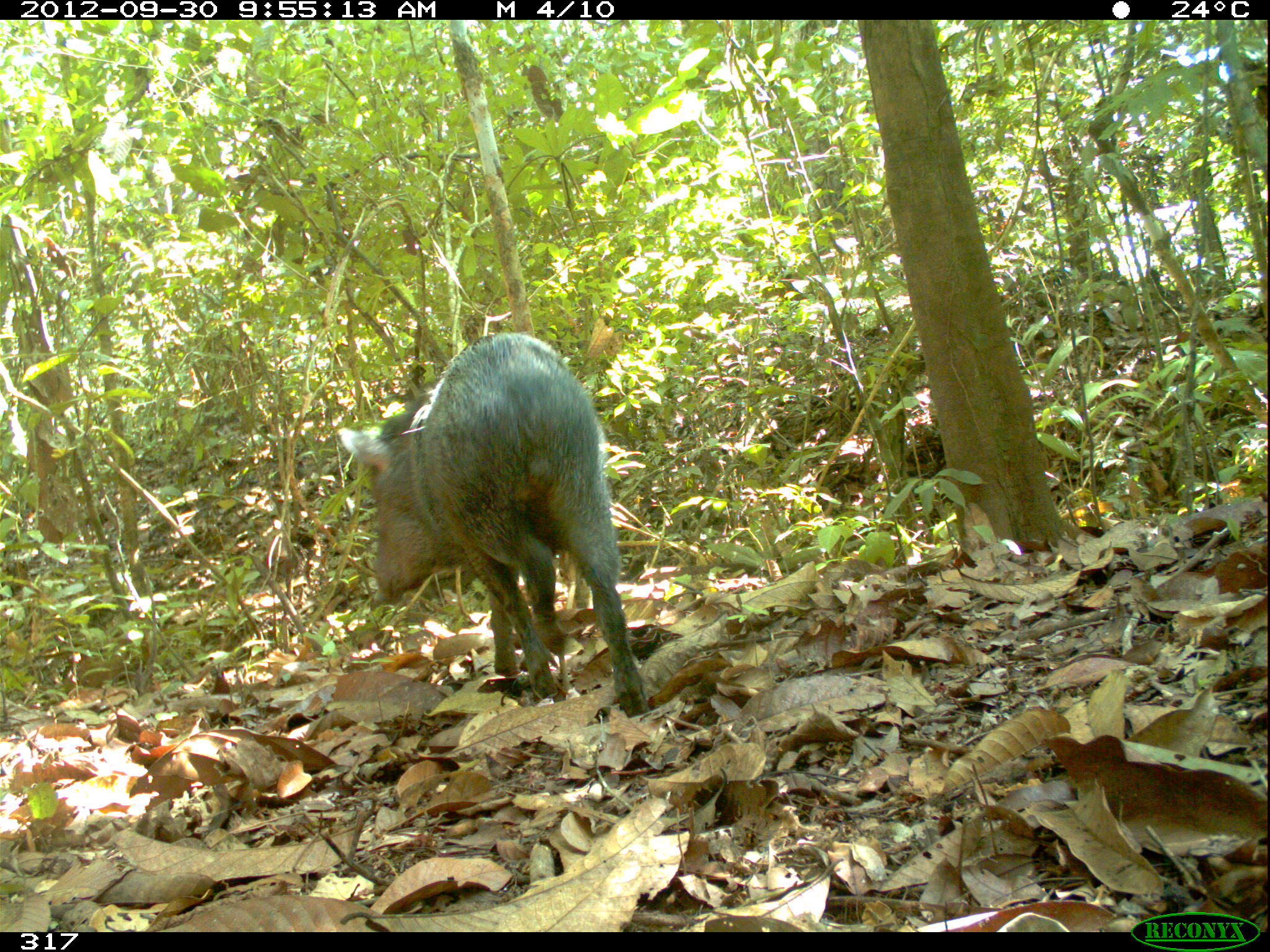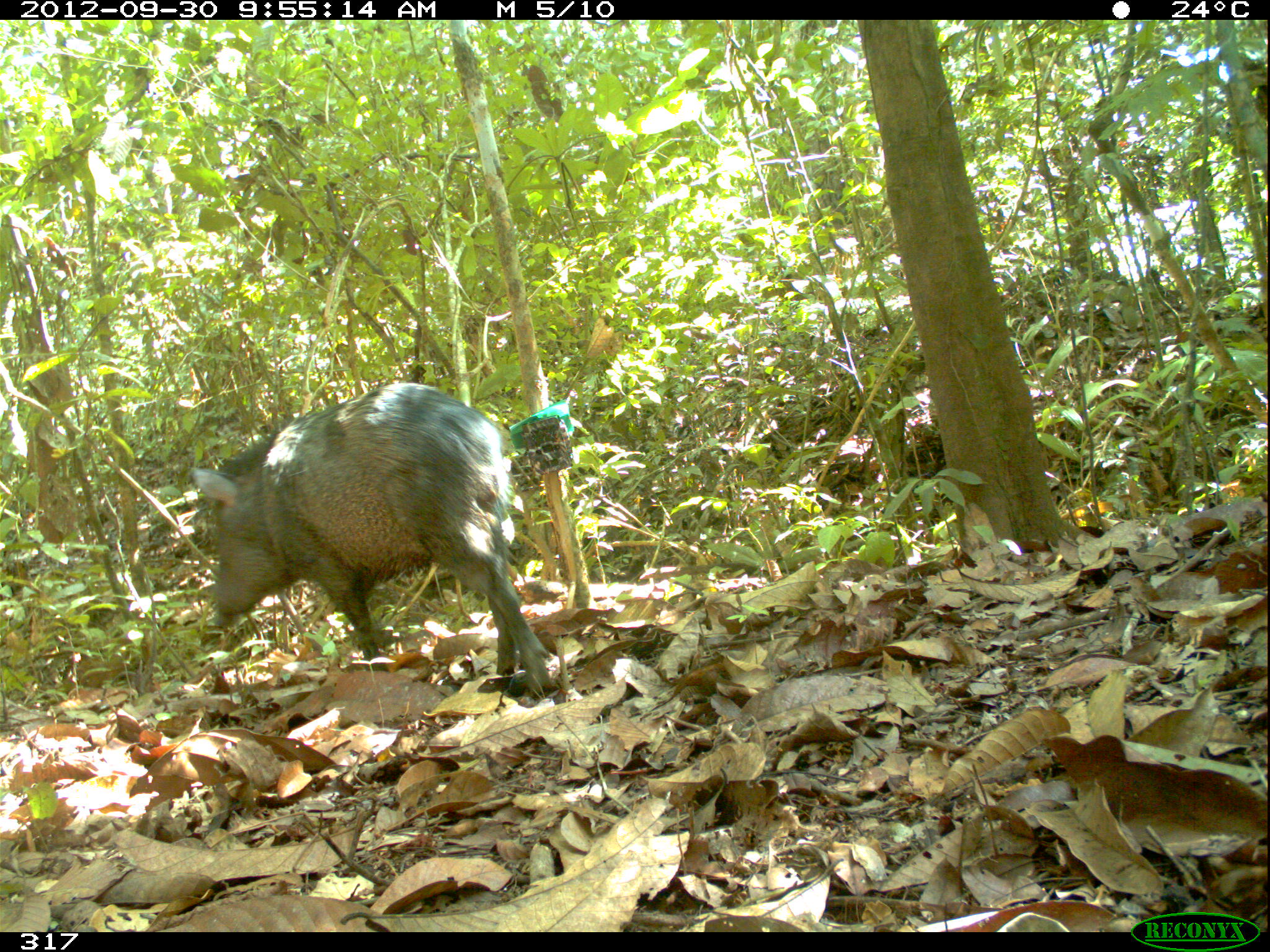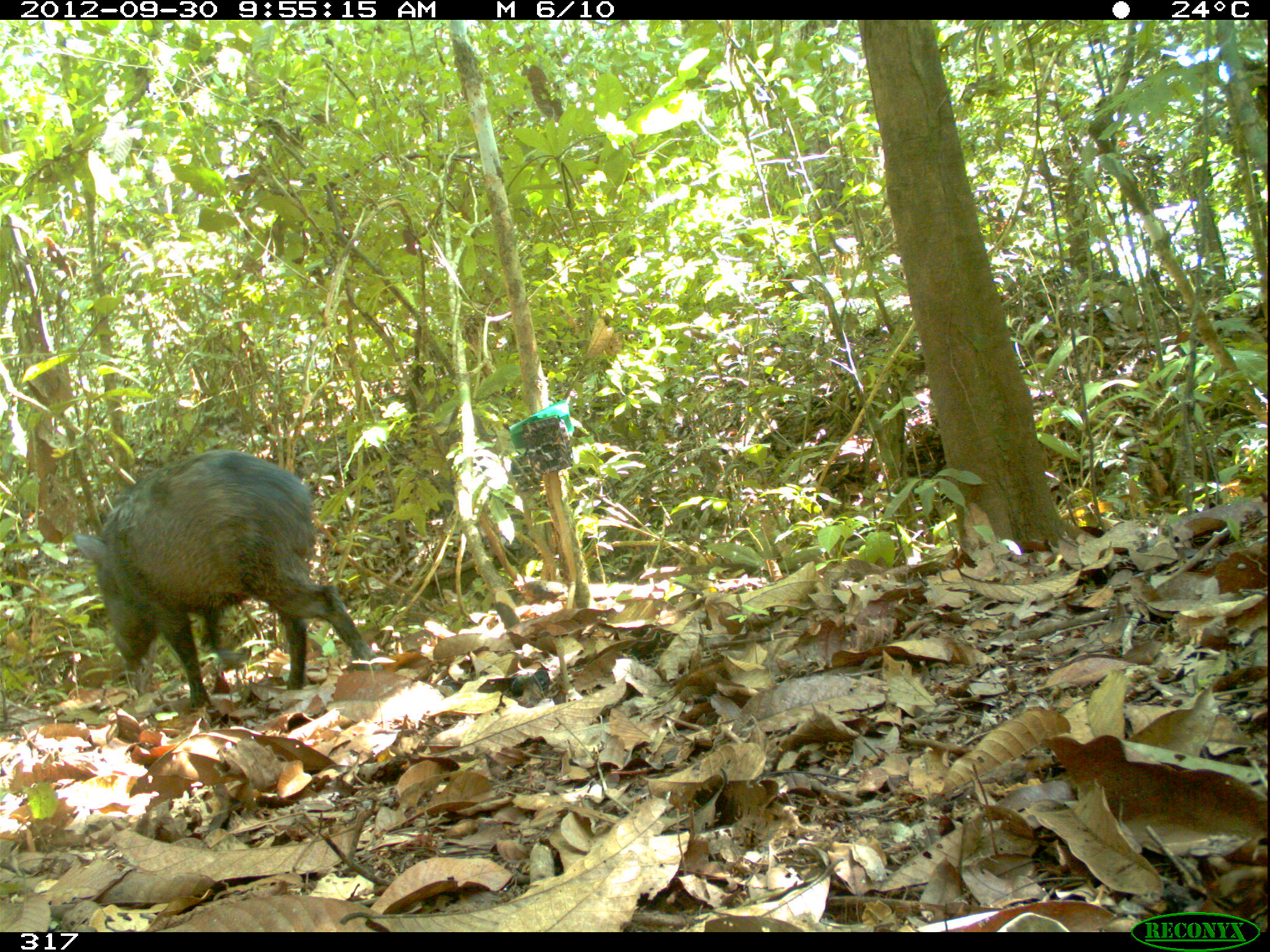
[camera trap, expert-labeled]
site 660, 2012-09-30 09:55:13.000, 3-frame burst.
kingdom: Animalia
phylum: Chordata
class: Mammalia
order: Artiodactyla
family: Tayassuidae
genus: Pecari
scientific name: Pecari tajacu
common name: collared peccary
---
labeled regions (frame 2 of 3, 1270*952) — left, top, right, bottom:
pecari tajacu: 187, 381, 549, 692